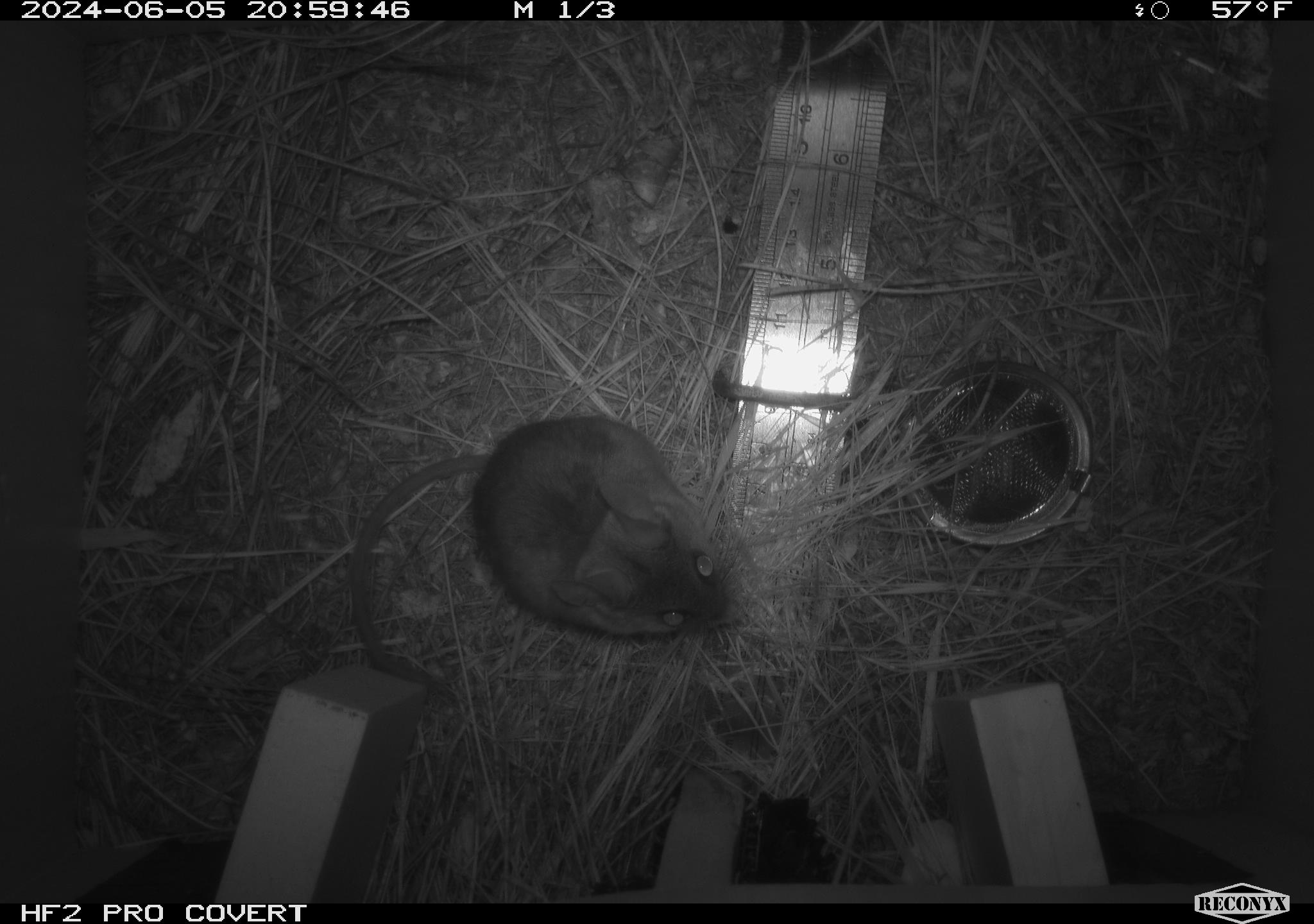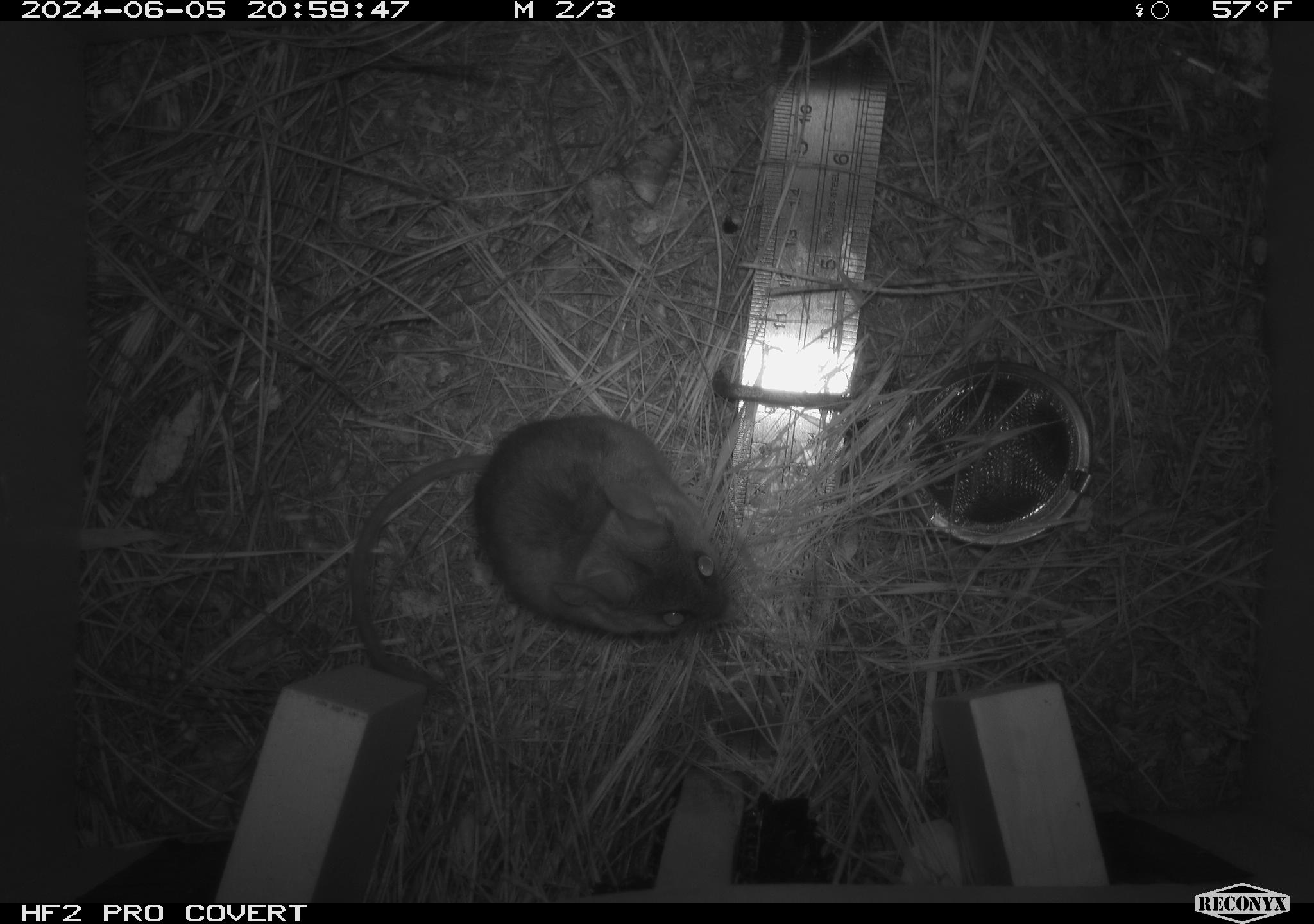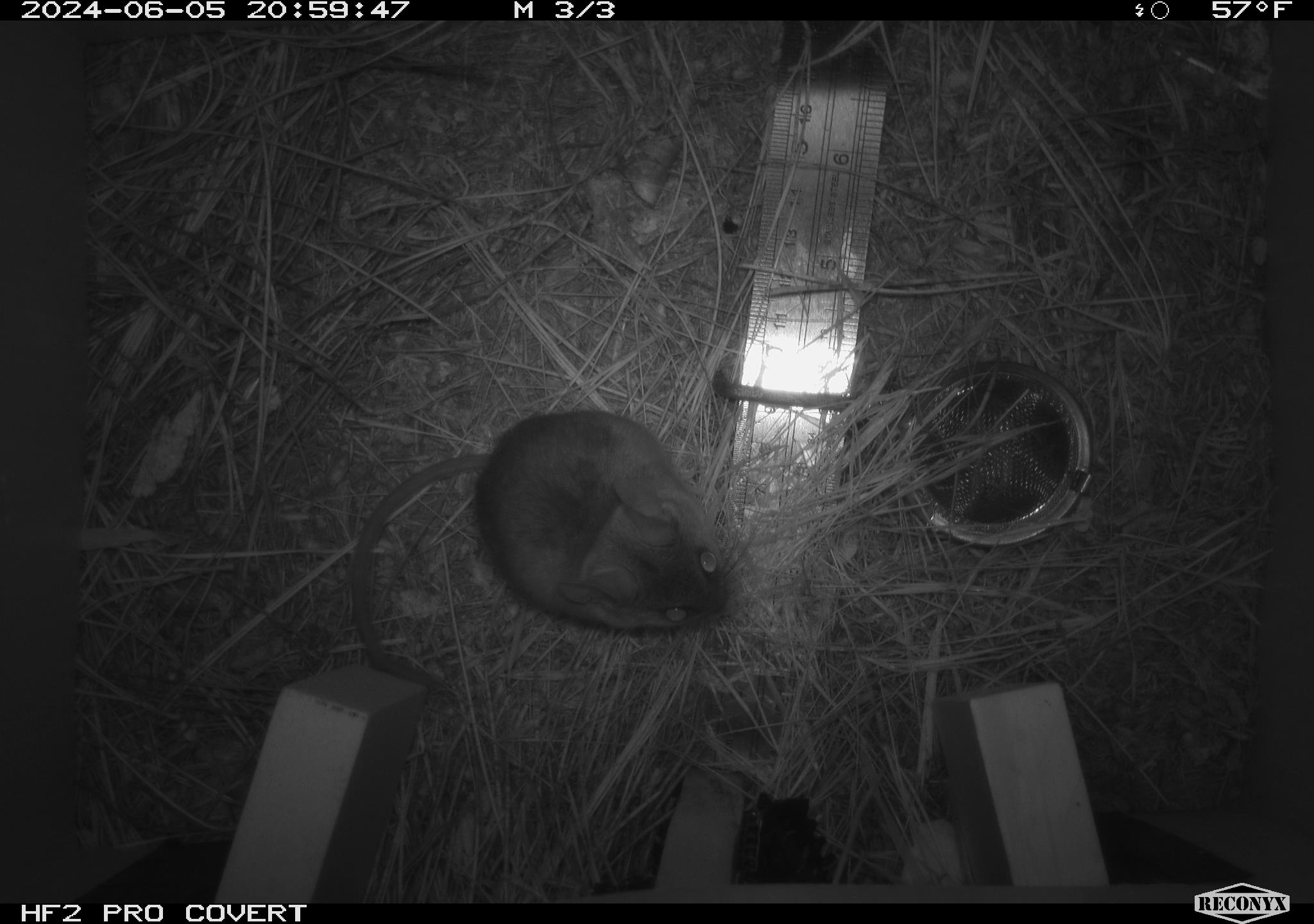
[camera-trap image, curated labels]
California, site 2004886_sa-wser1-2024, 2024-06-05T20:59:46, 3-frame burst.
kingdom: Animalia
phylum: Chordata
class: Mammalia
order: Rodentia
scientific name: Rodentia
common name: mouse species